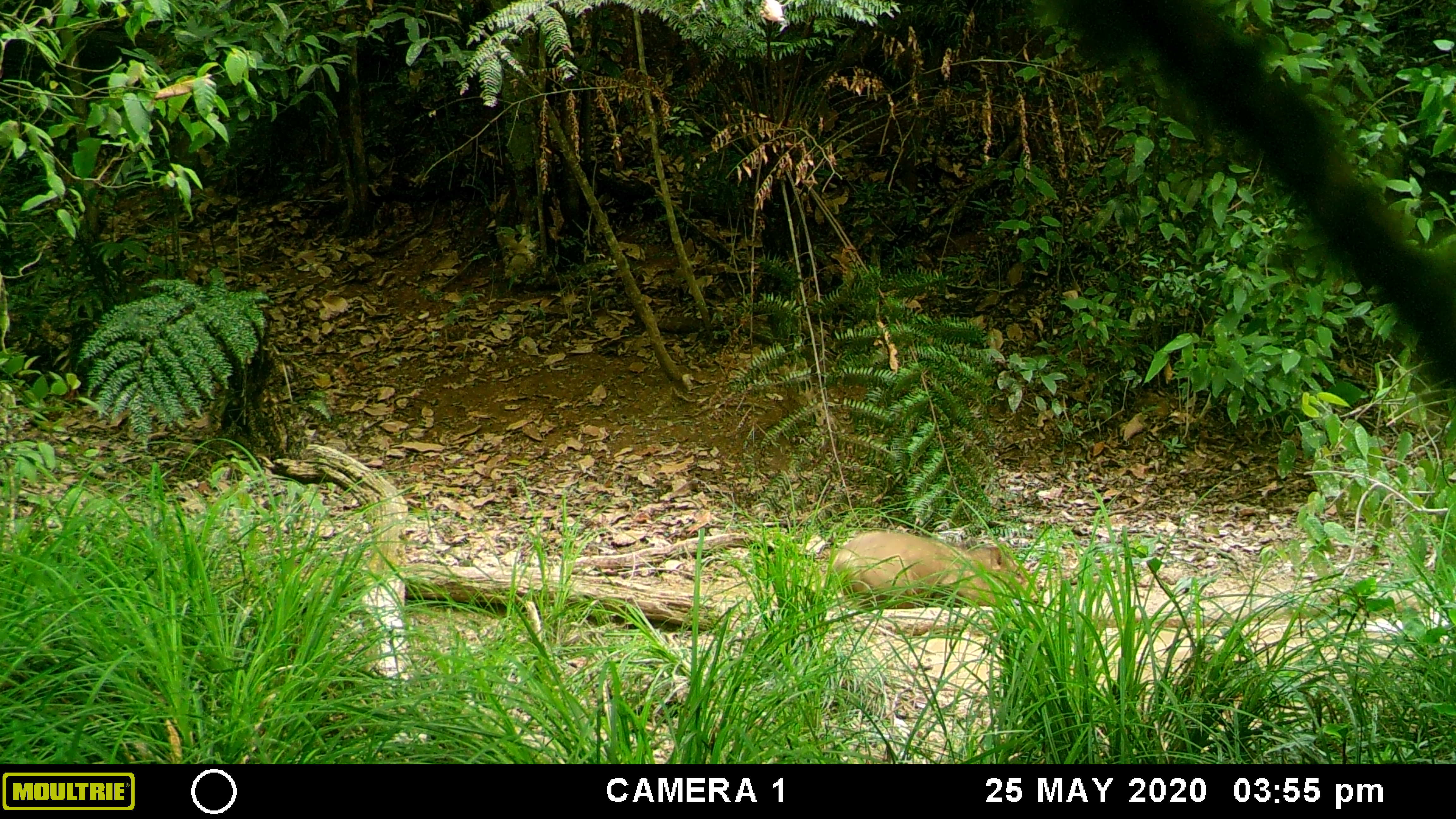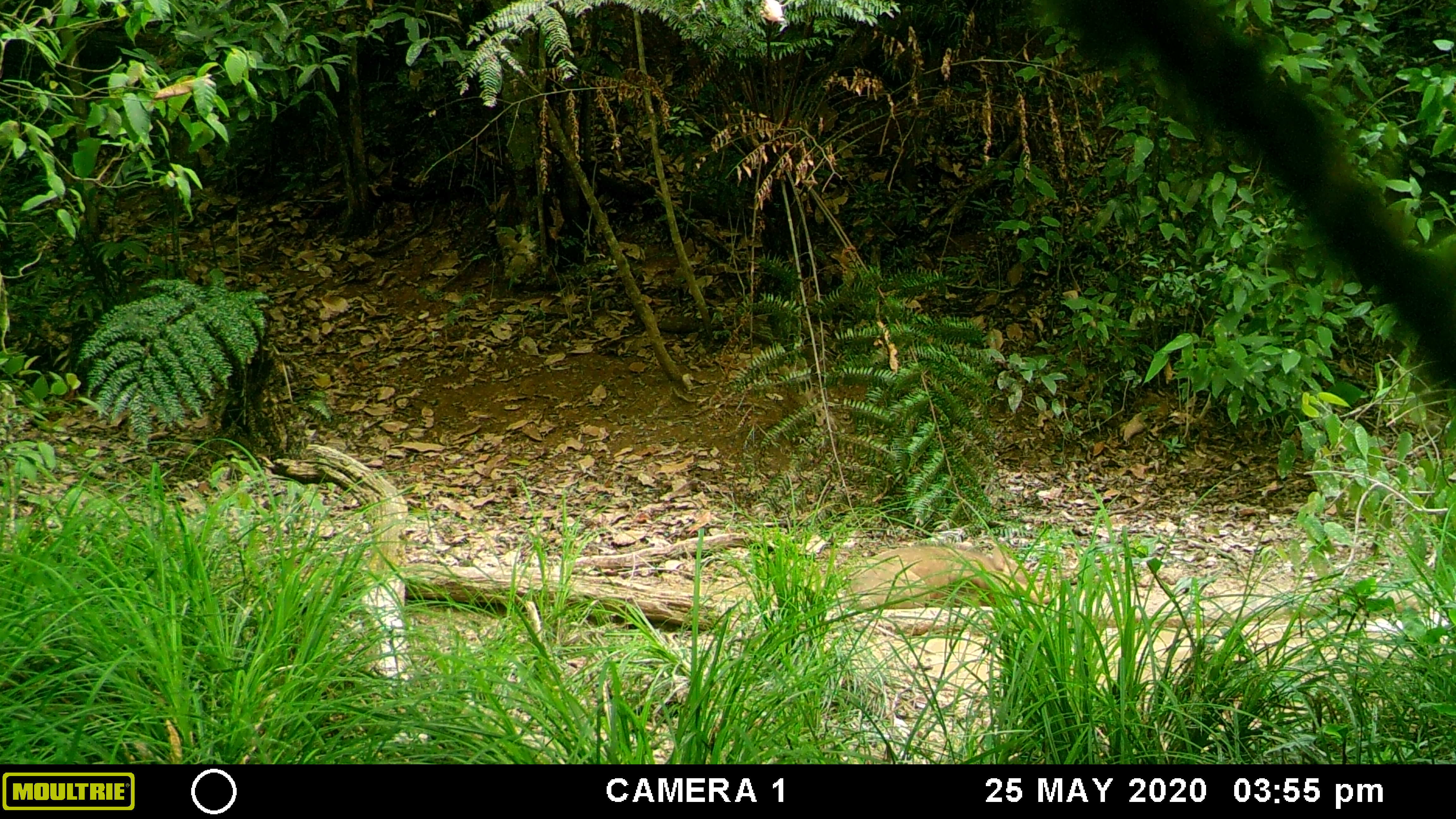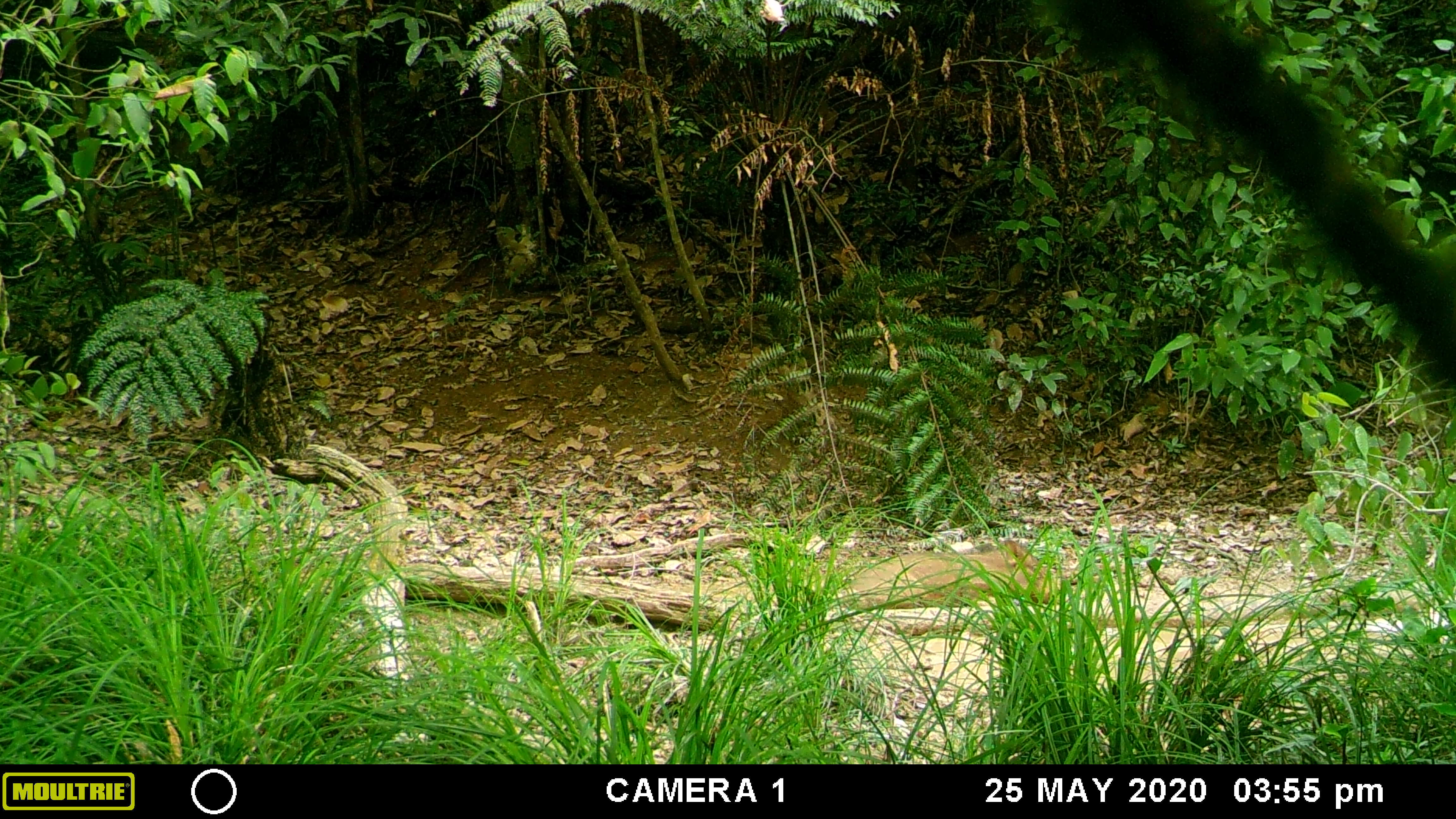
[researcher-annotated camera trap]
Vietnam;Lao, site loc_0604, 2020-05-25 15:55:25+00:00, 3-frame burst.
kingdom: Animalia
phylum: Chordata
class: Mammalia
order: Artiodactyla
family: Suidae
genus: Sus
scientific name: Sus scrofa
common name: eurasian wild pig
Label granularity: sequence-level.